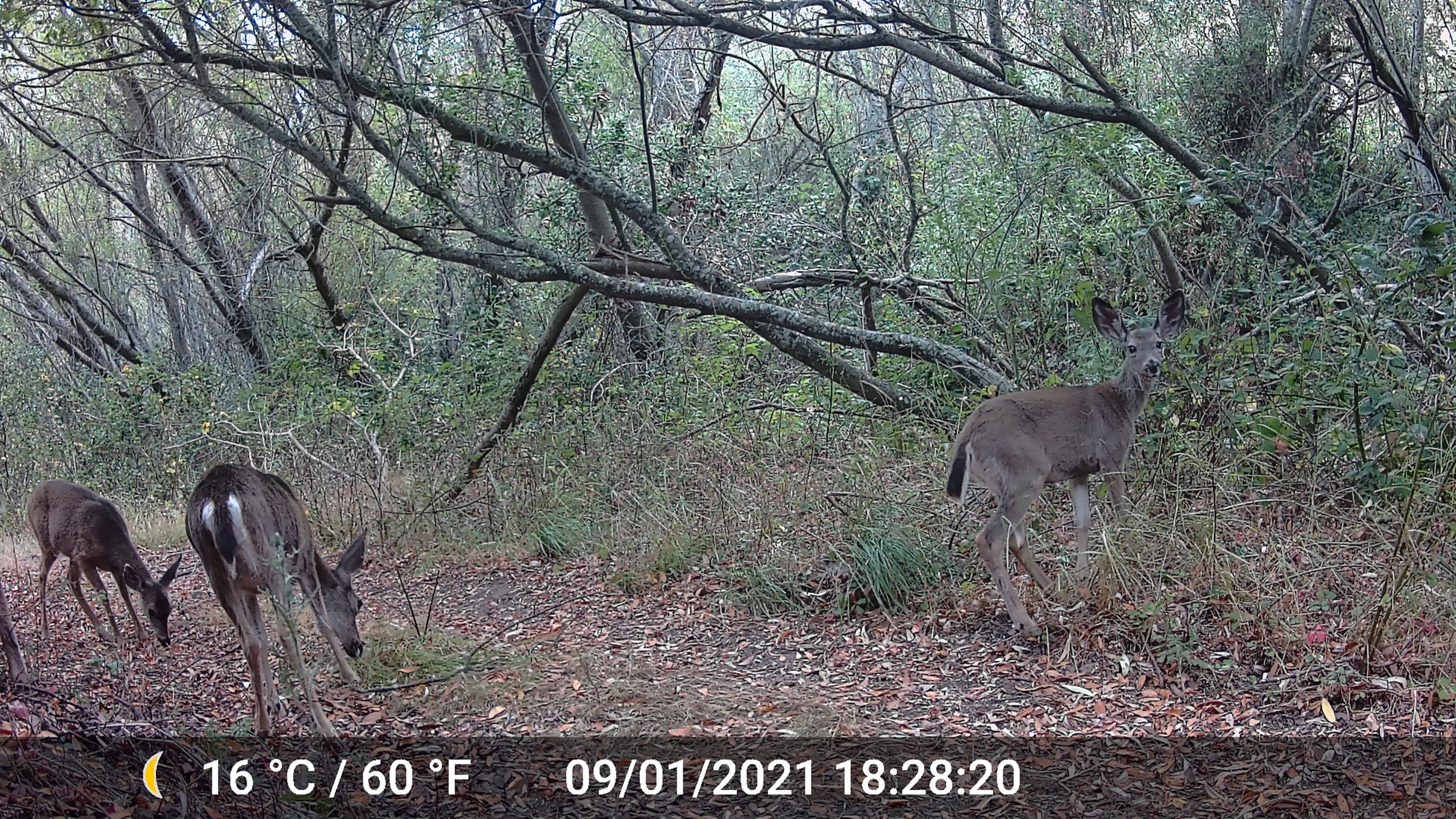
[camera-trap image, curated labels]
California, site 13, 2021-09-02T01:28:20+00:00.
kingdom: Animalia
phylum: Chordata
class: Mammalia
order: Artiodactyla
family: Cervidae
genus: Odocoileus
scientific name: Odocoileus hemionus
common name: mule deer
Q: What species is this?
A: Mule deer (Odocoileus hemionus).